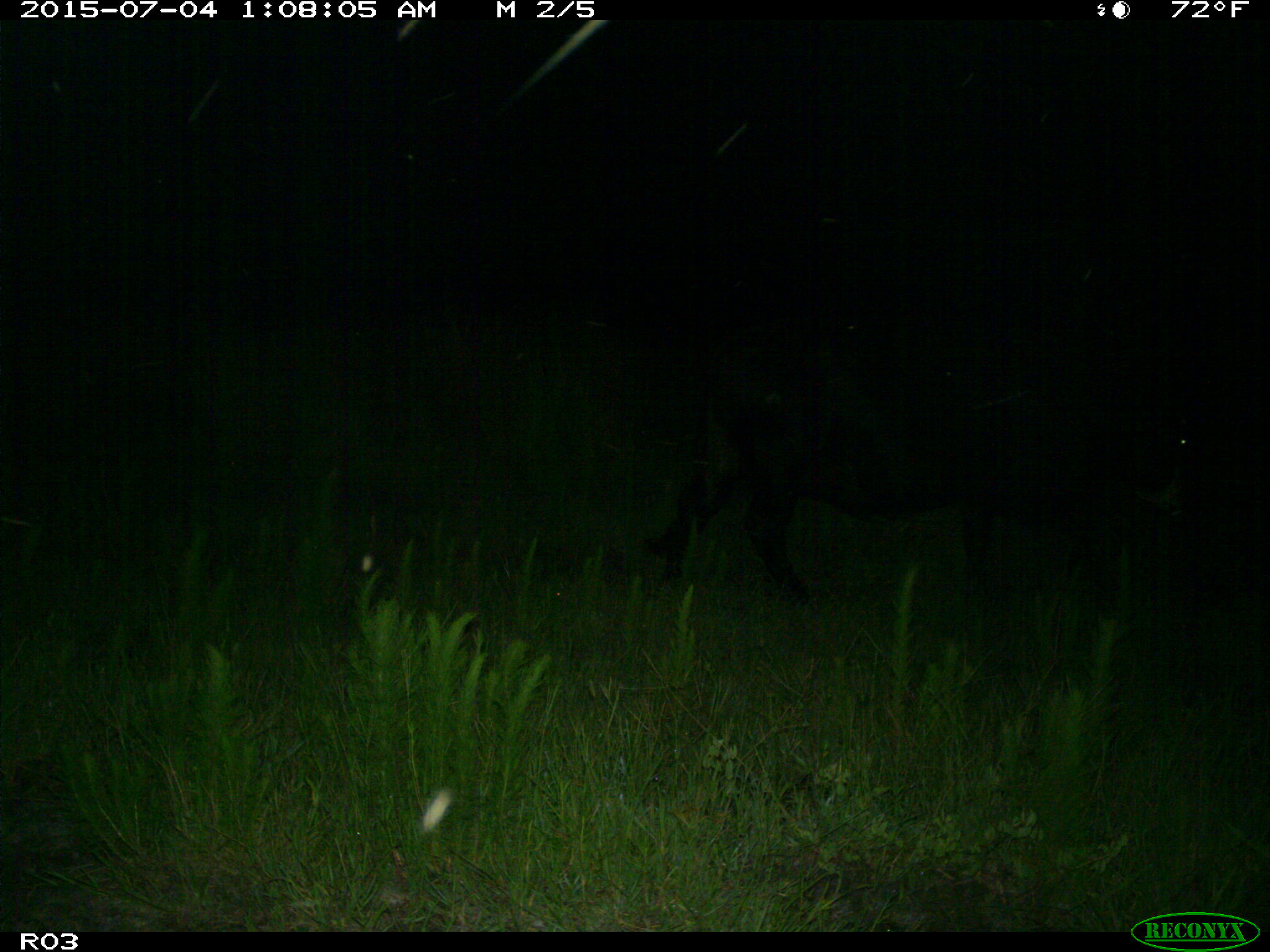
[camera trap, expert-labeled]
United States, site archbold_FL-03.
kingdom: Animalia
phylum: Chordata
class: Mammalia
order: Artiodactyla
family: Bovidae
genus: Bos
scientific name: Bos taurus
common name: domestic cow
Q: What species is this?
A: Bos taurus (domestic cow).